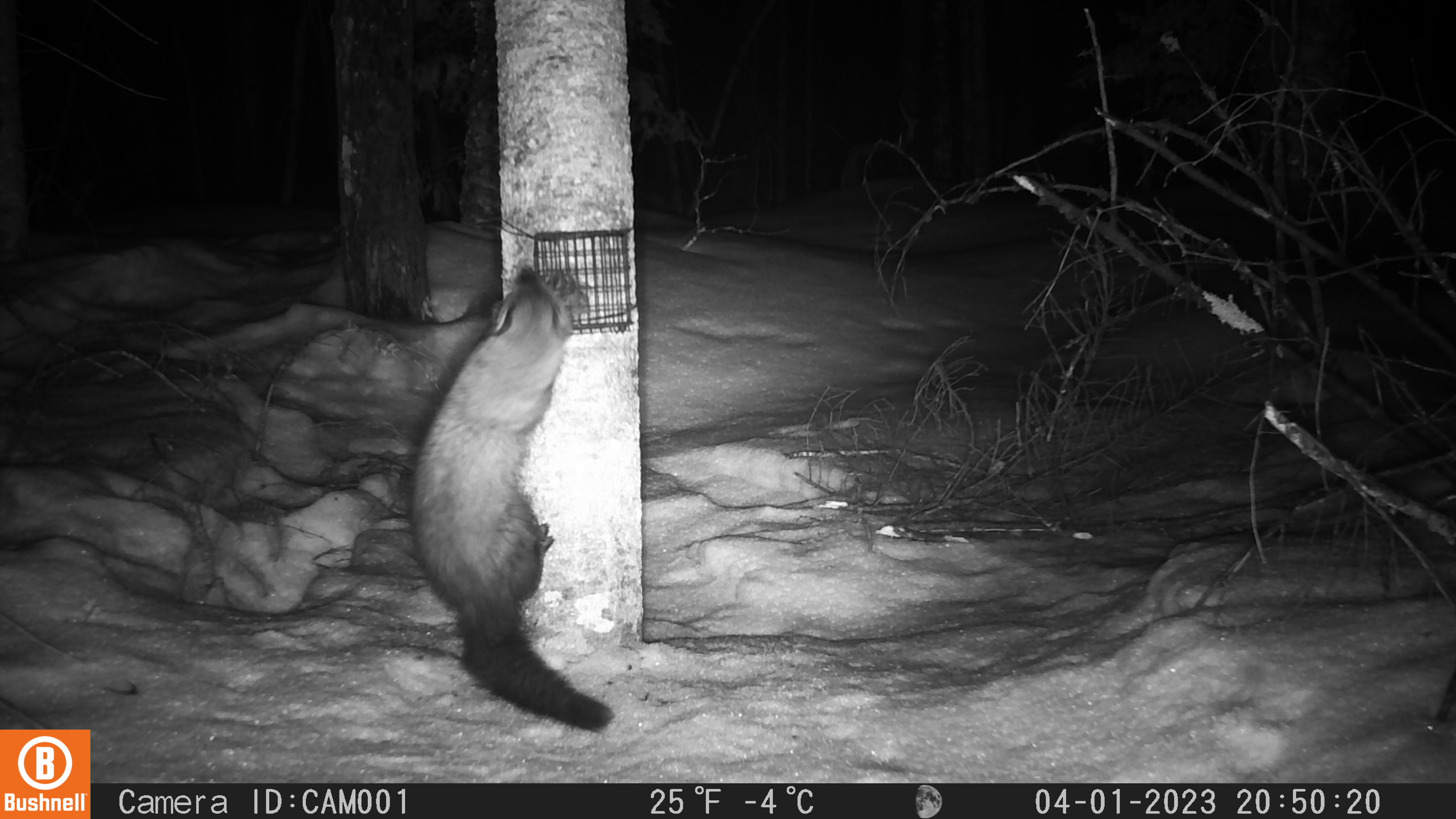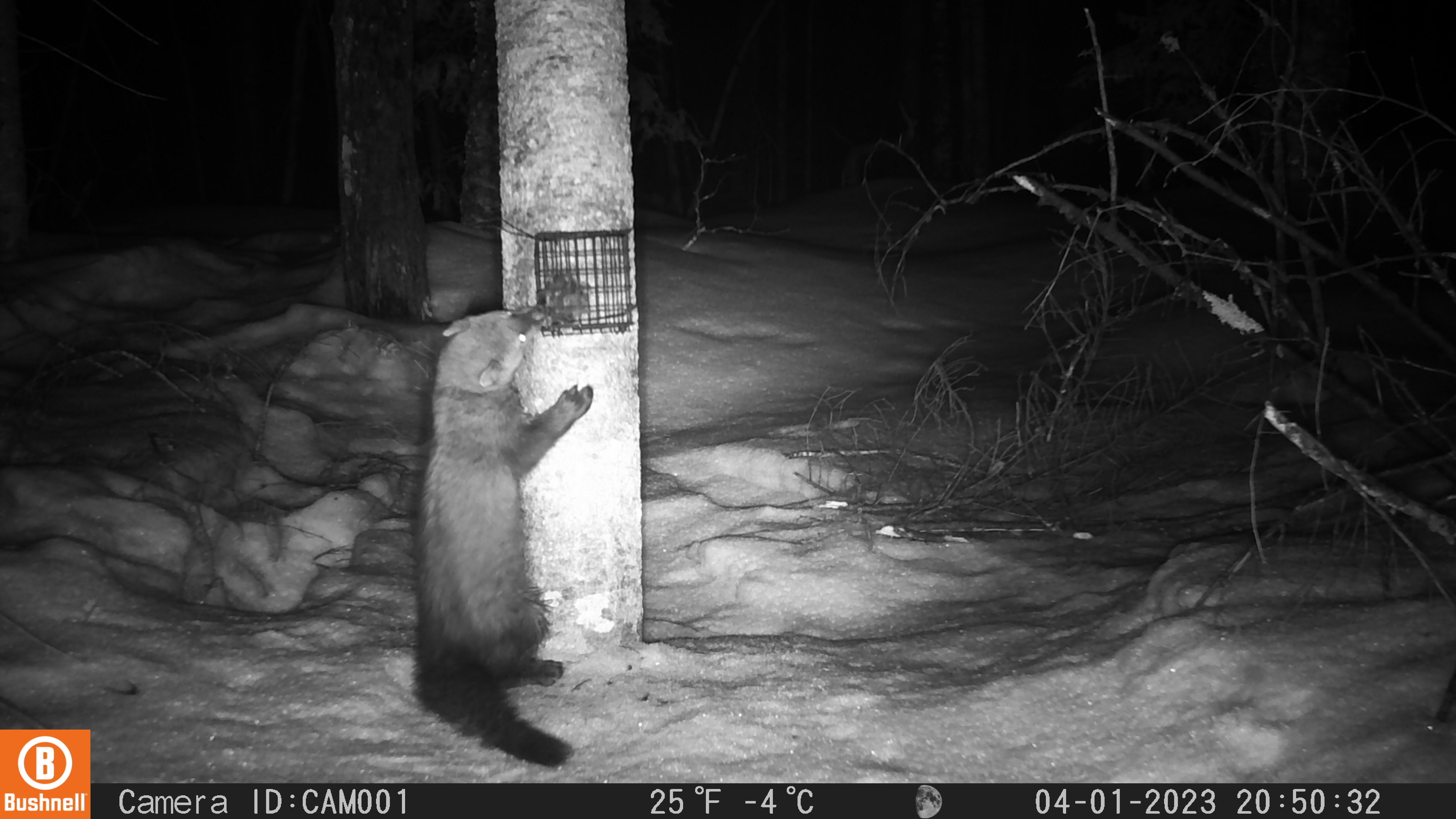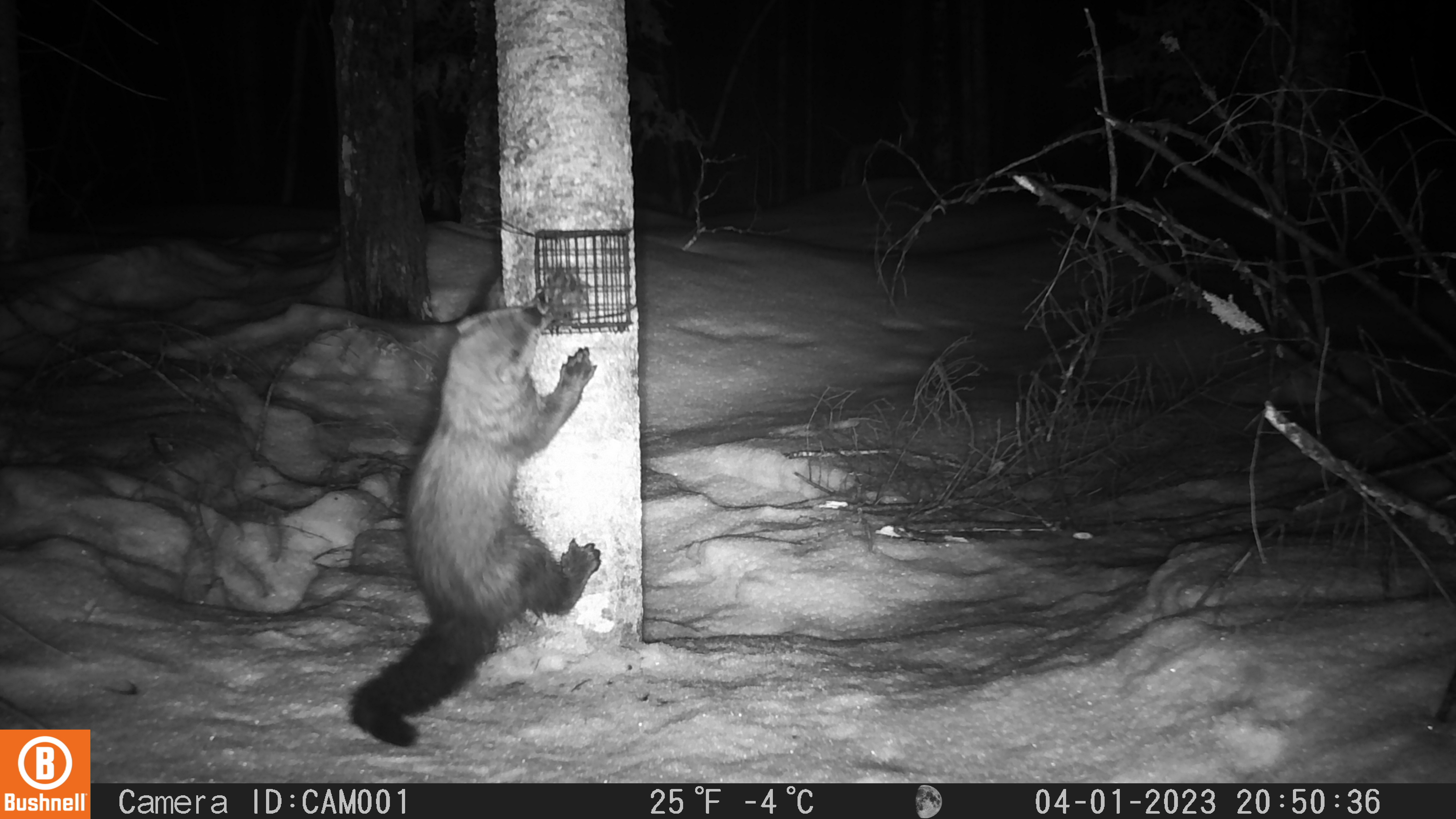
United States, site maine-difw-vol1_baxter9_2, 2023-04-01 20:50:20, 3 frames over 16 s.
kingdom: Animalia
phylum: Chordata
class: Mammalia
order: Carnivora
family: Mustelidae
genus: Pekania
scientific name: Pekania pennanti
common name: fisher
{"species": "fisher (Pekania pennanti)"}